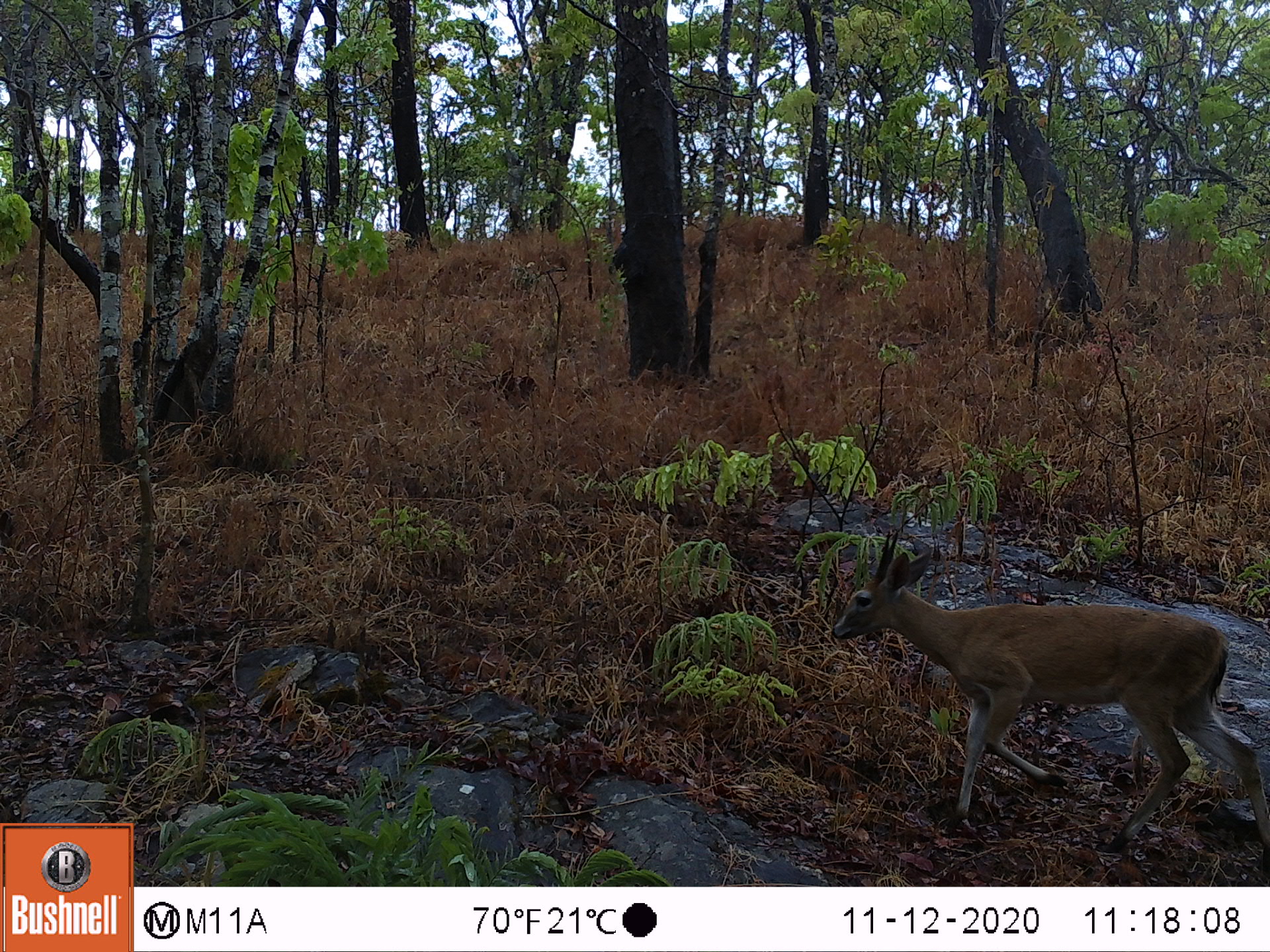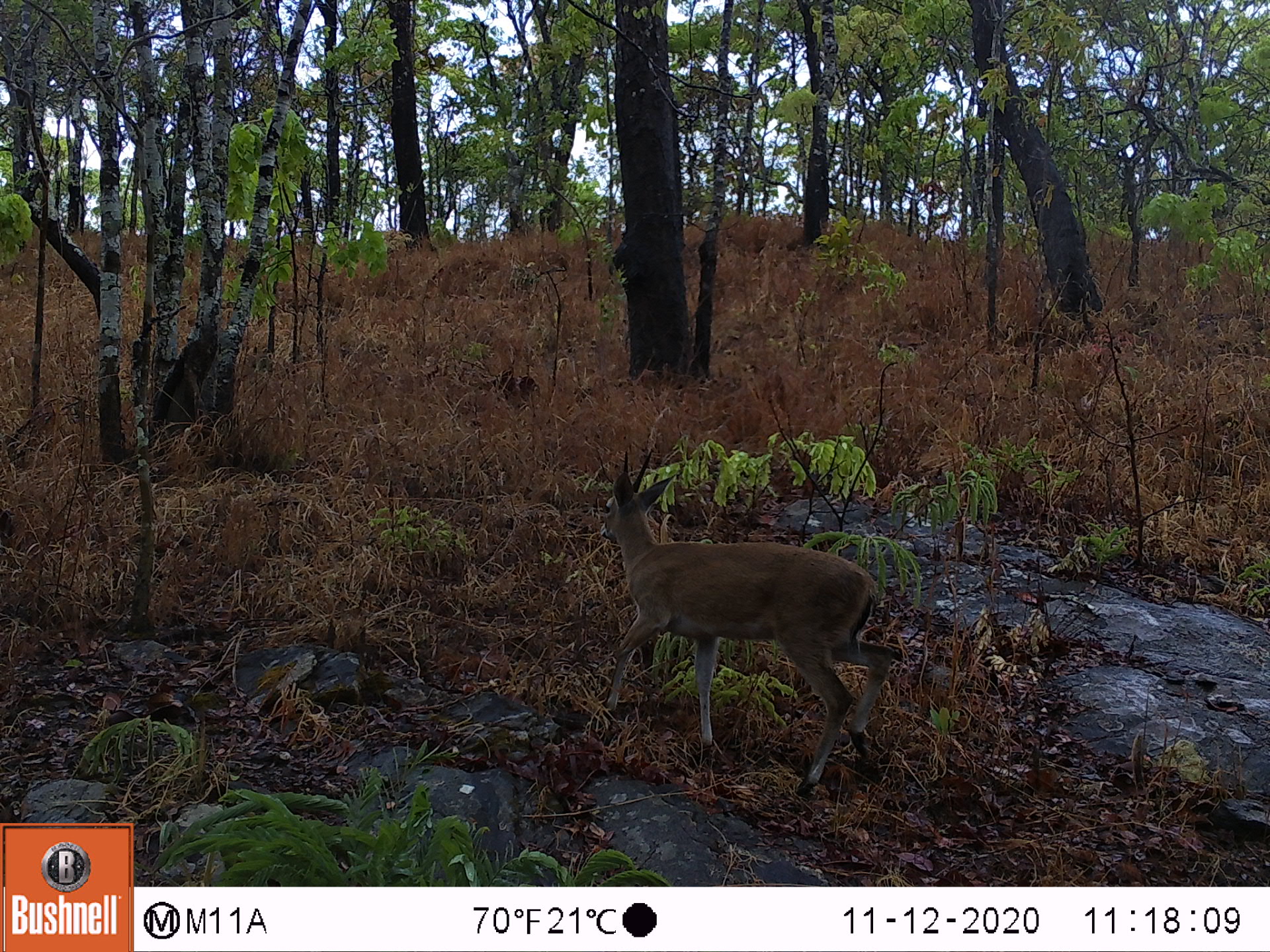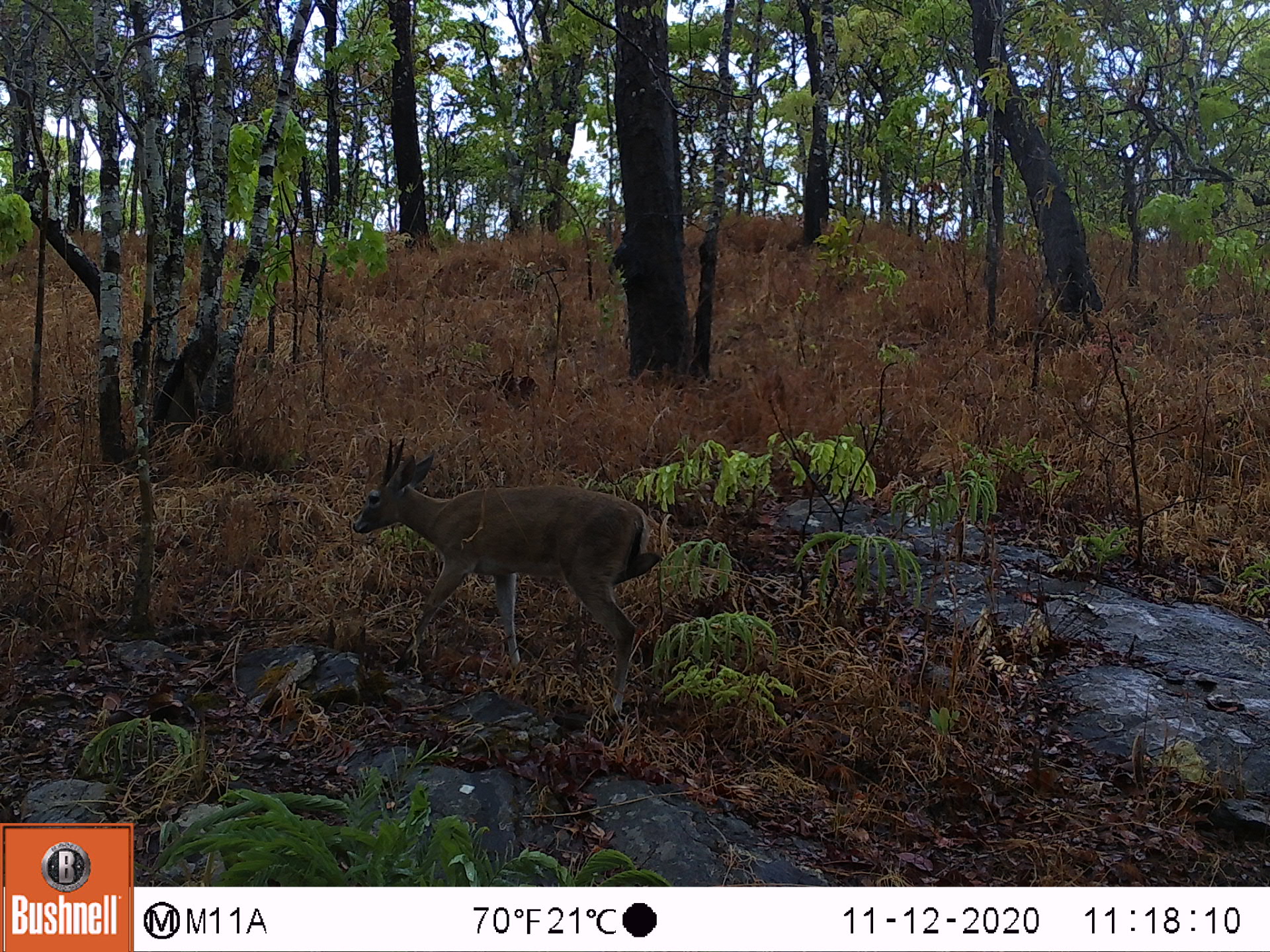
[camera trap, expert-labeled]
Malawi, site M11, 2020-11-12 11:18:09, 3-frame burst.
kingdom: Animalia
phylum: Chordata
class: Mammalia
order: Artiodactyla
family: Bovidae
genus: Sylvicapra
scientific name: Sylvicapra grimmia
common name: common duiker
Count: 1.